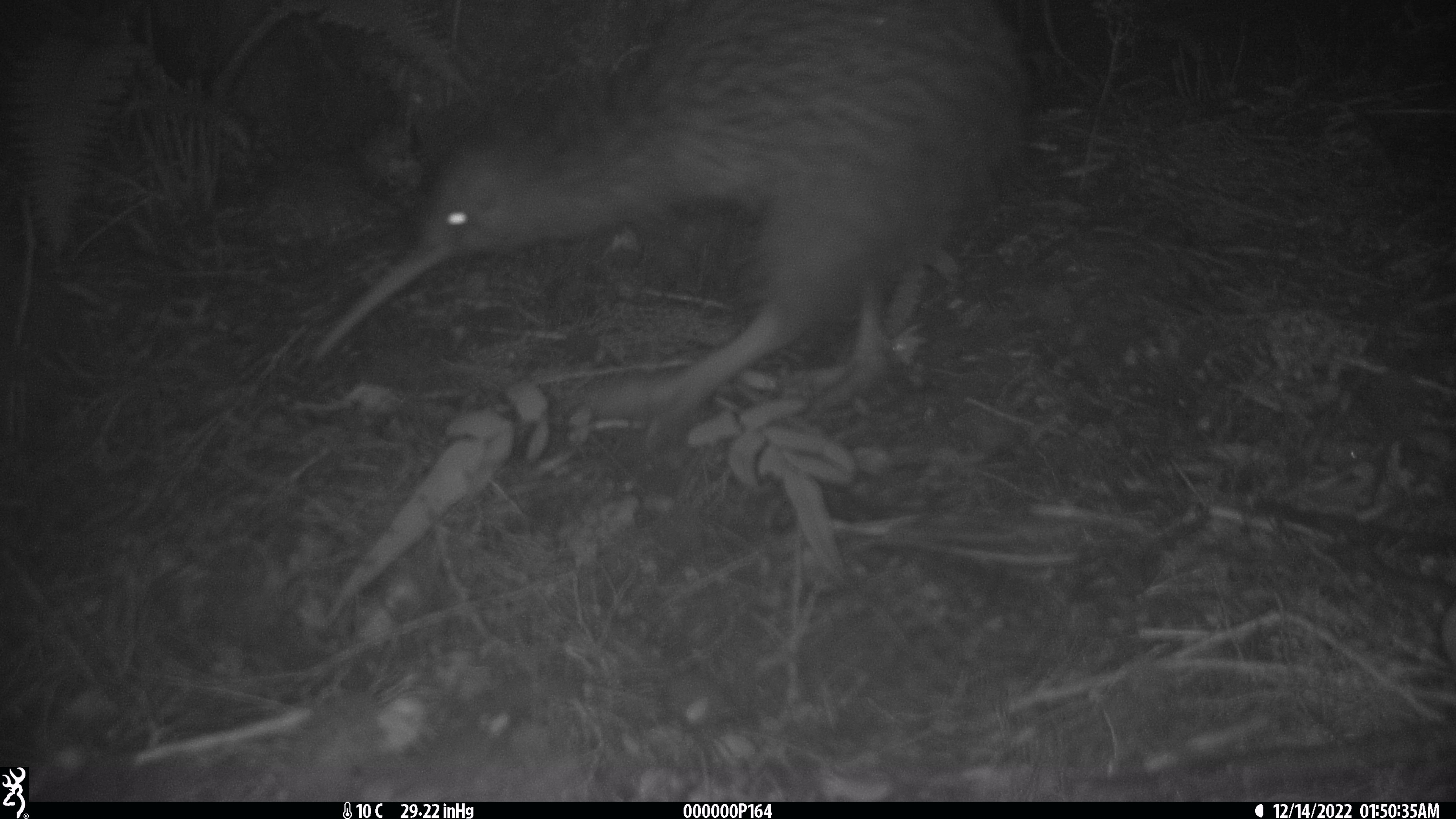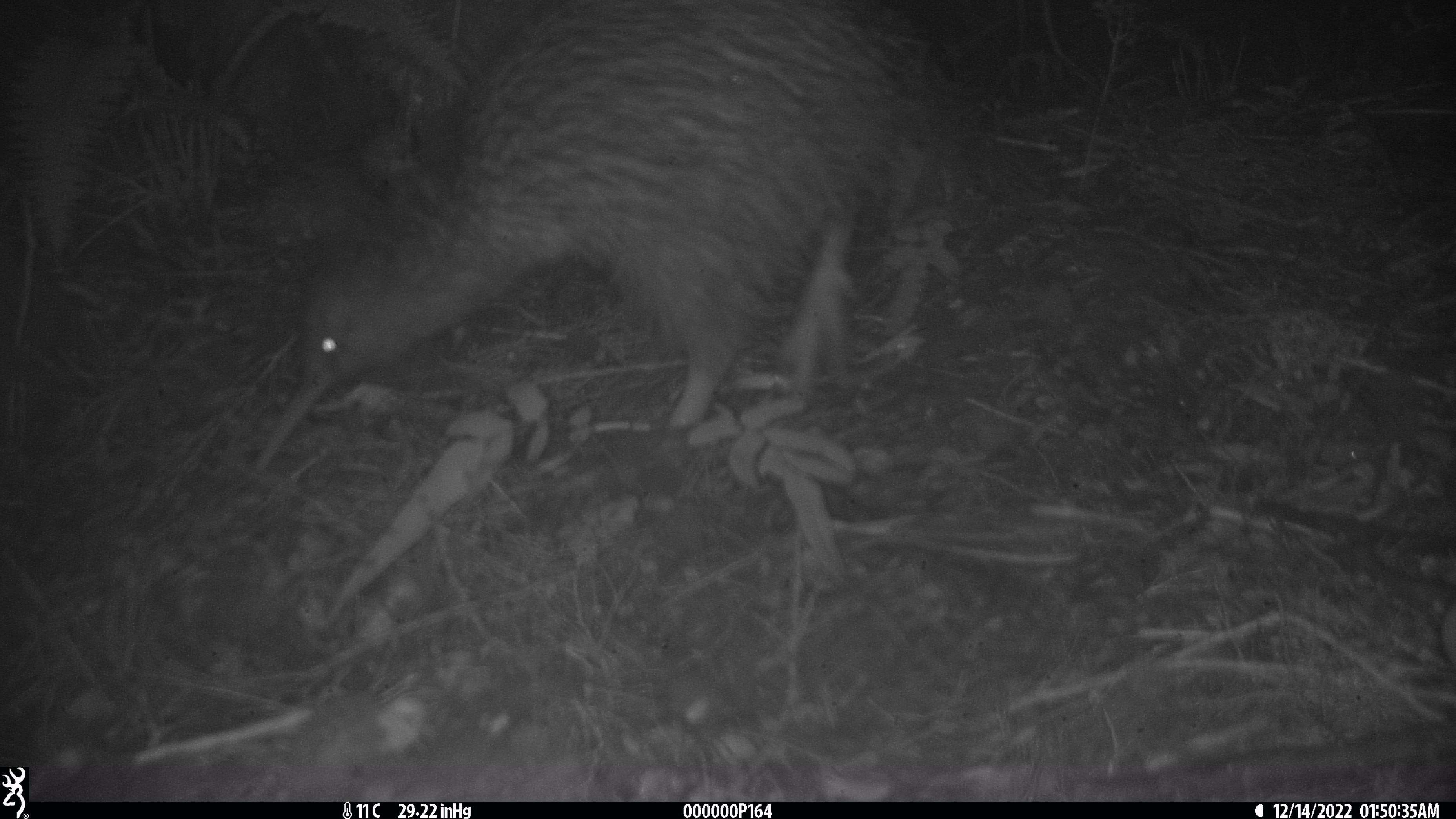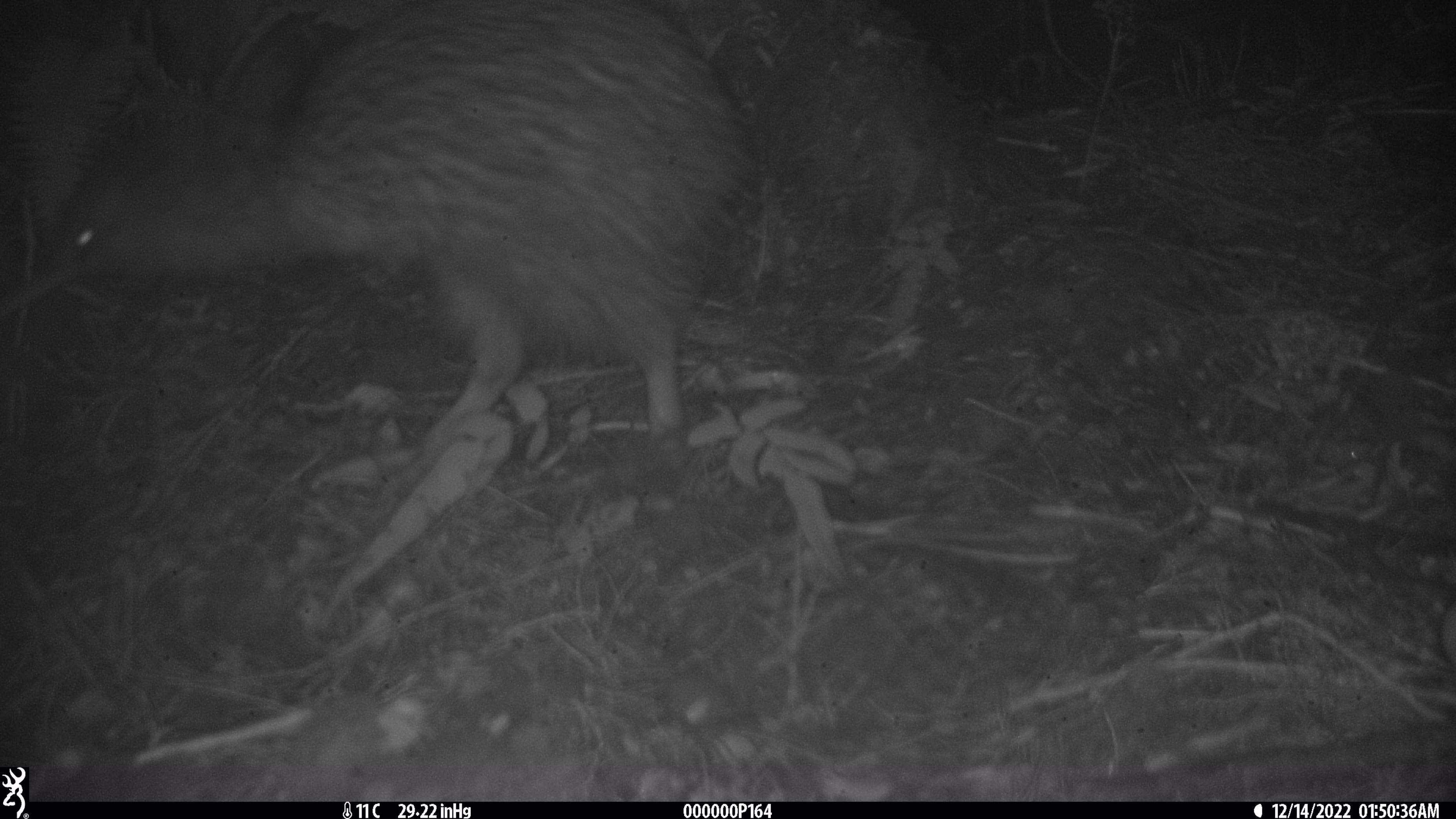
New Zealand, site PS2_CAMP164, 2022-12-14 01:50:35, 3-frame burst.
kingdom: Animalia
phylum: Chordata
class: Aves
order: Apterygiformes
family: Apterygidae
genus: Apteryx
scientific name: Apteryx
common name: kiwi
Kiwi (Apteryx).